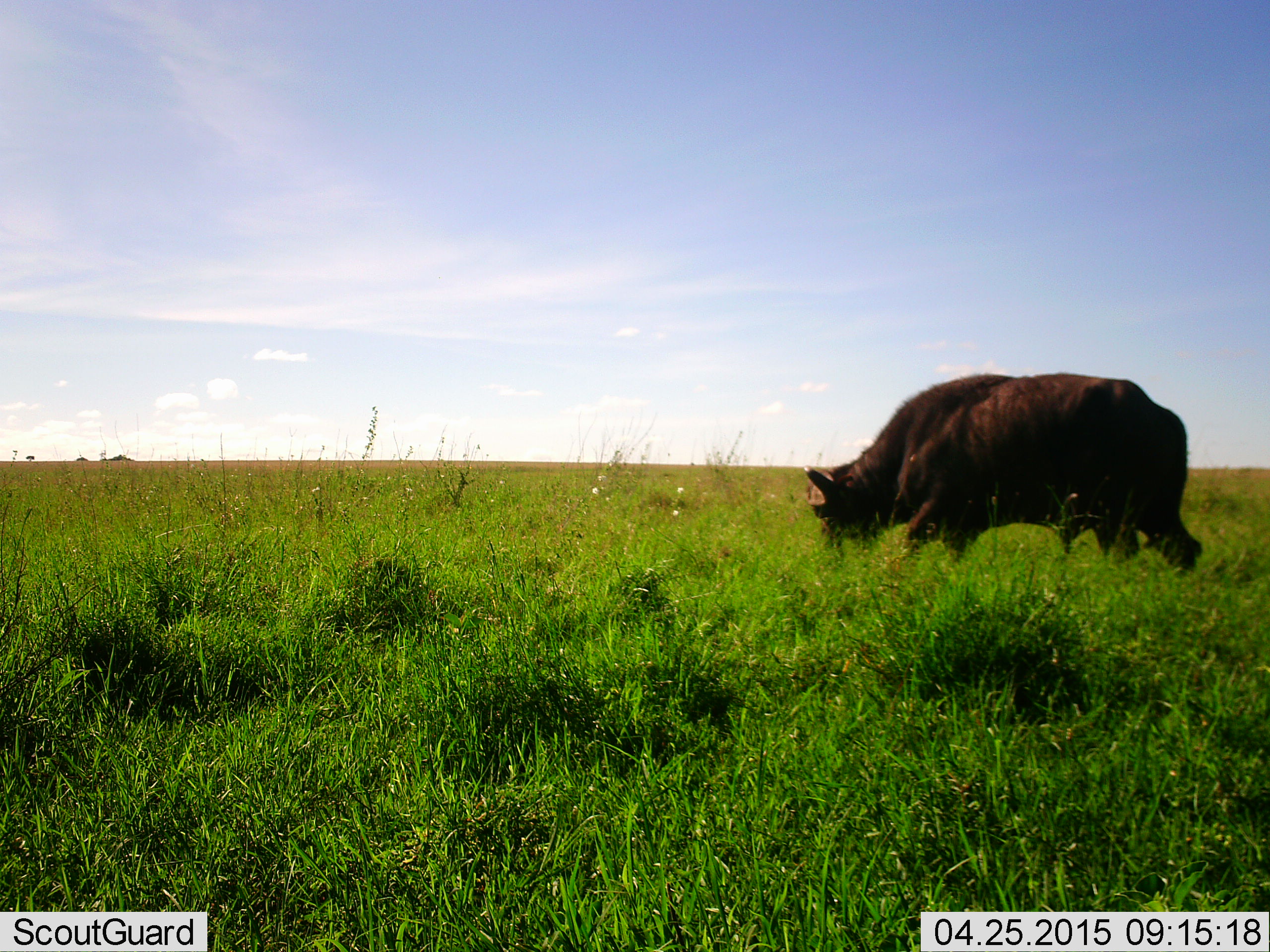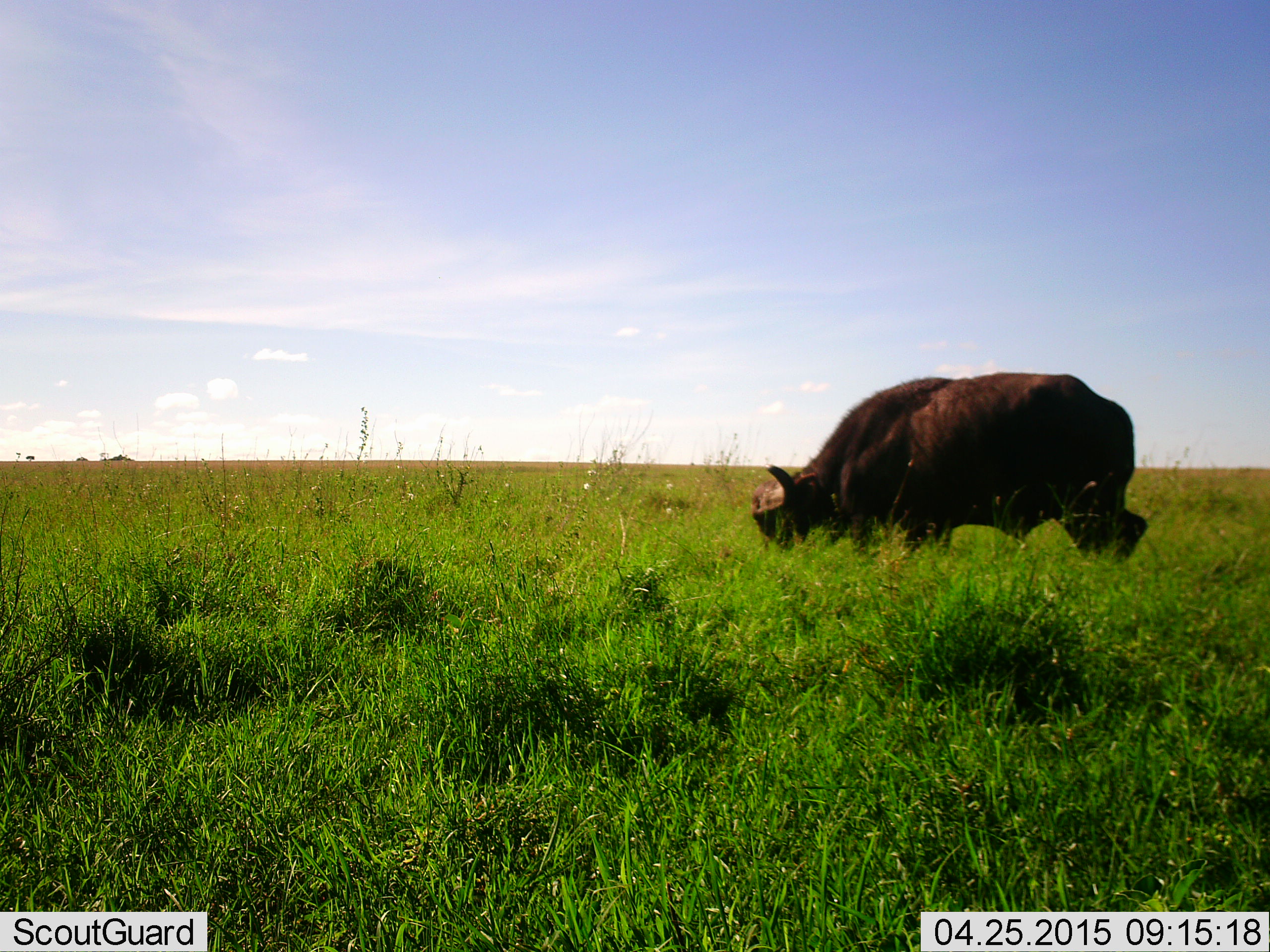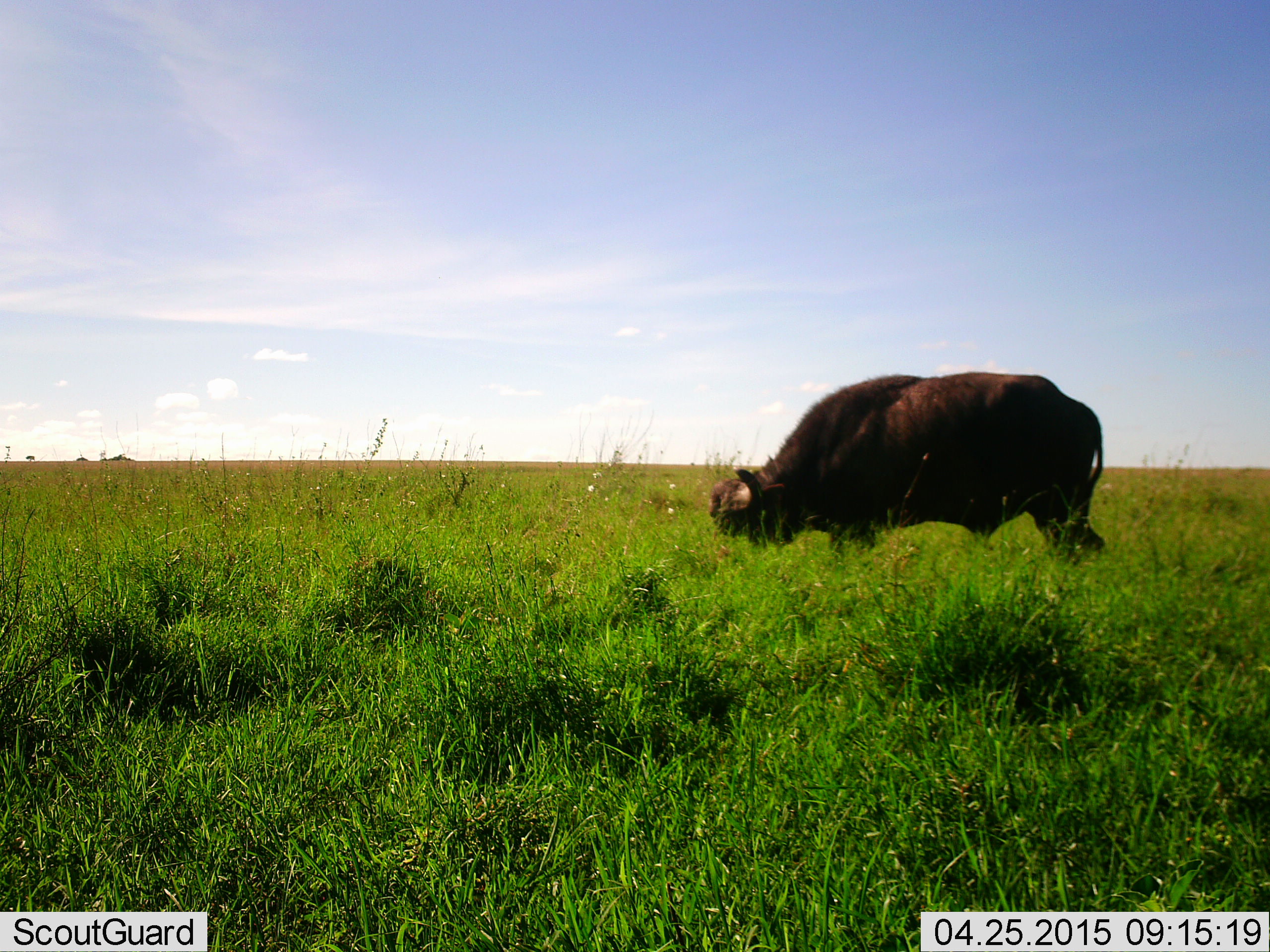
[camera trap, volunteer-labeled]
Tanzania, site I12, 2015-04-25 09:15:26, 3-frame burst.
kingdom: Animalia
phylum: Chordata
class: Mammalia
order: Artiodactyla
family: Bovidae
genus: Syncerus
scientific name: Syncerus caffer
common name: cape buffalo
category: buffalo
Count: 1.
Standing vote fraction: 0%.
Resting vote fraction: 0%.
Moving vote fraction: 80%.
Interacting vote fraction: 0%.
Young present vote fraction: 0%.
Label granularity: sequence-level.